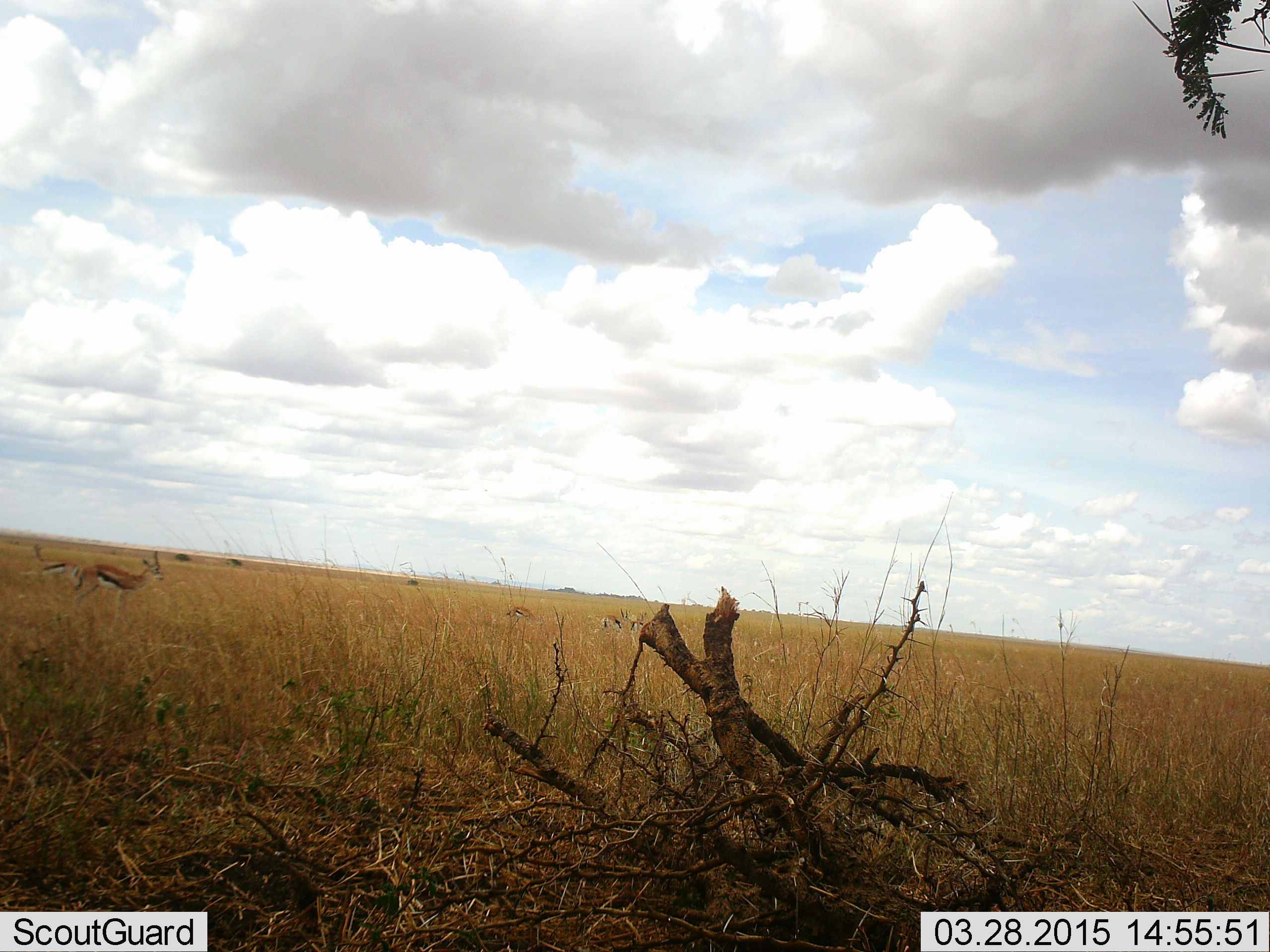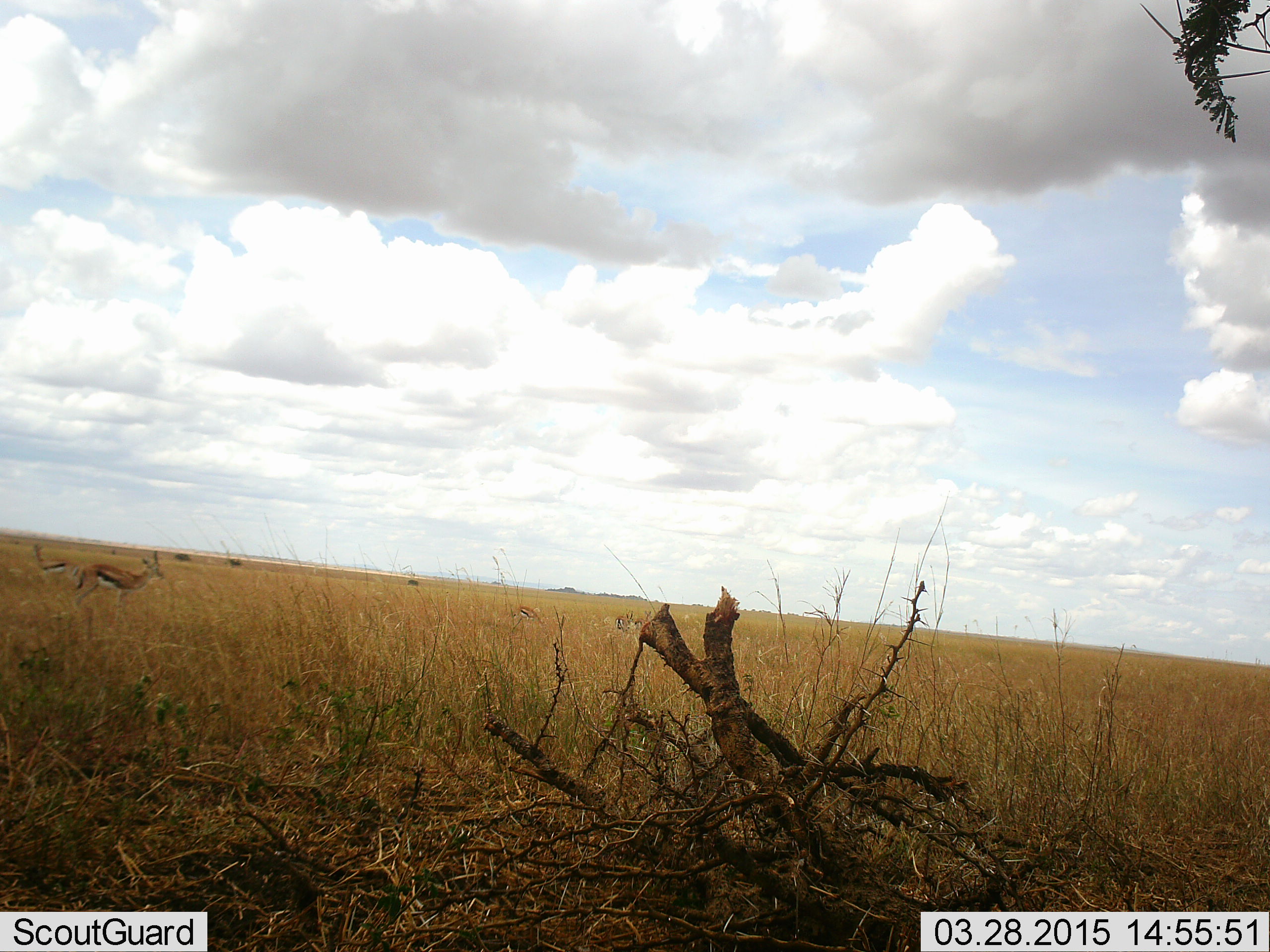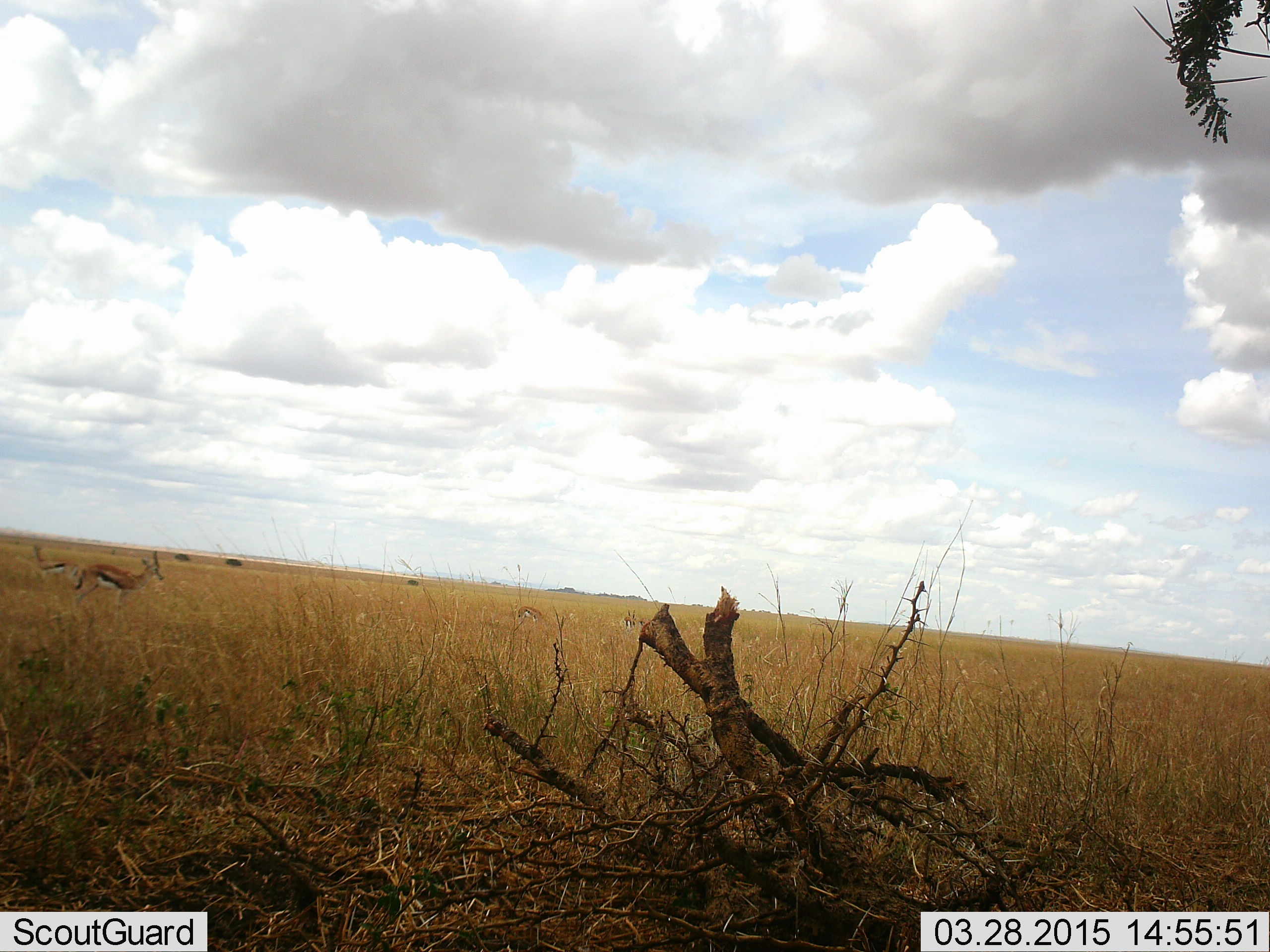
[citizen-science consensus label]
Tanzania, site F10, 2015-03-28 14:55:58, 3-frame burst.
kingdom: Animalia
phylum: Chordata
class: Mammalia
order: Artiodactyla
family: Bovidae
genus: Eudorcas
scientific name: Eudorcas thomsonii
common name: thomson's gazelle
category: gazellethomsons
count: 4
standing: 80%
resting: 10%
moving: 30%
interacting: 0%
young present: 10%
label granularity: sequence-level